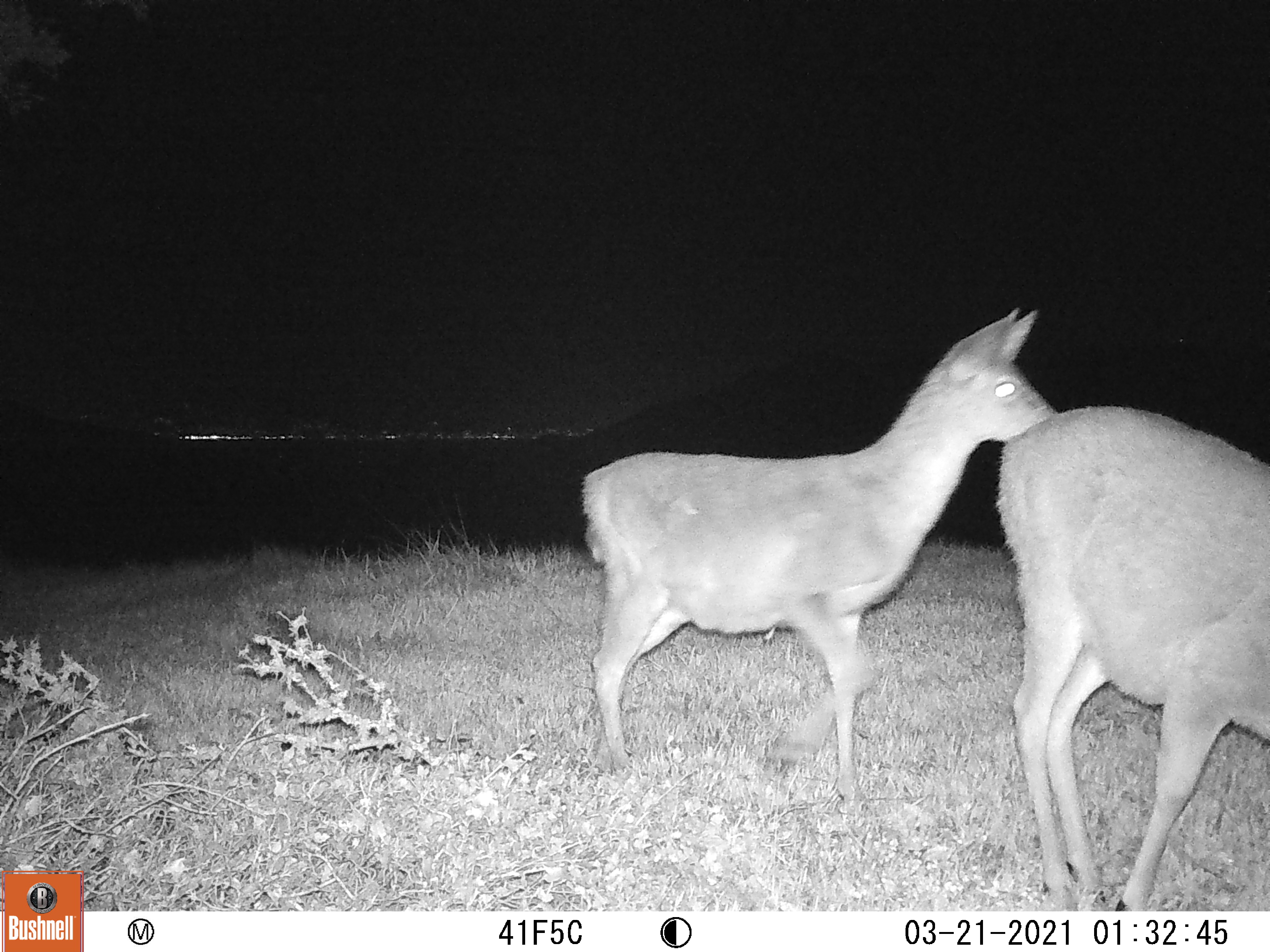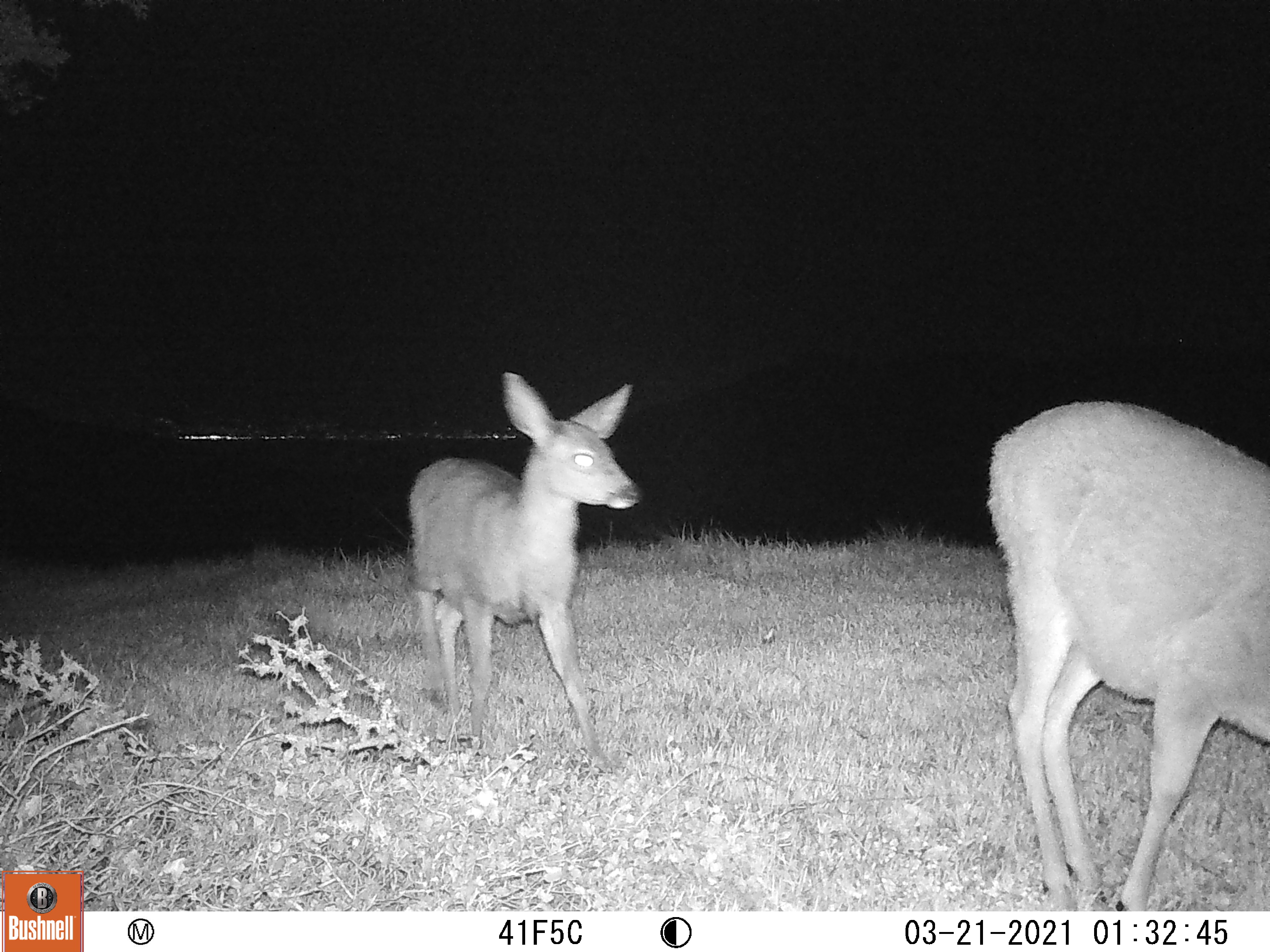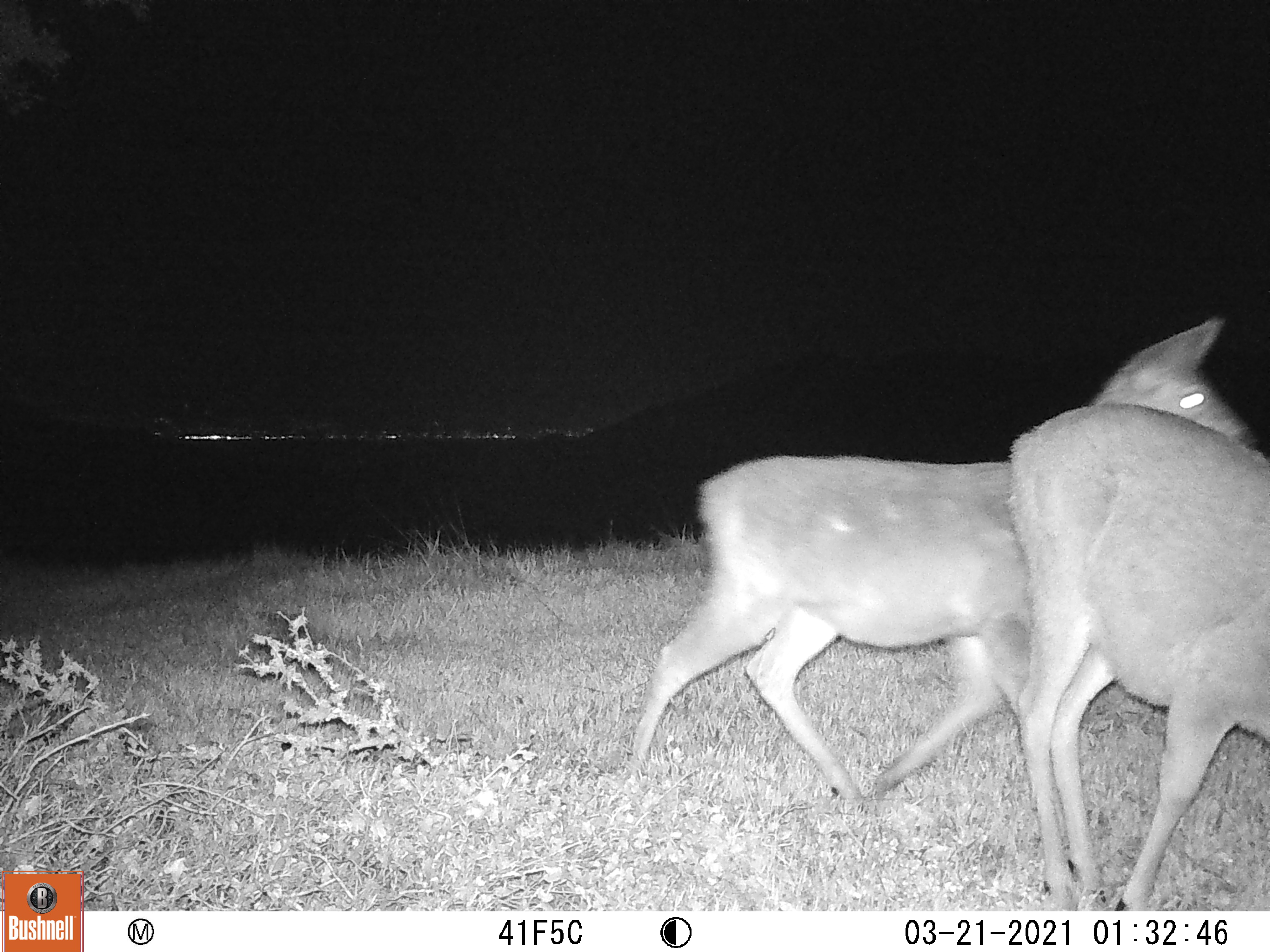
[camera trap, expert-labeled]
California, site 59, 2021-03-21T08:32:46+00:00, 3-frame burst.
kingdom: Animalia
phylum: Chordata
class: Mammalia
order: Artiodactyla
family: Cervidae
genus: Odocoileus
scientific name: Odocoileus hemionus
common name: mule deer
Mule deer (Odocoileus hemionus).